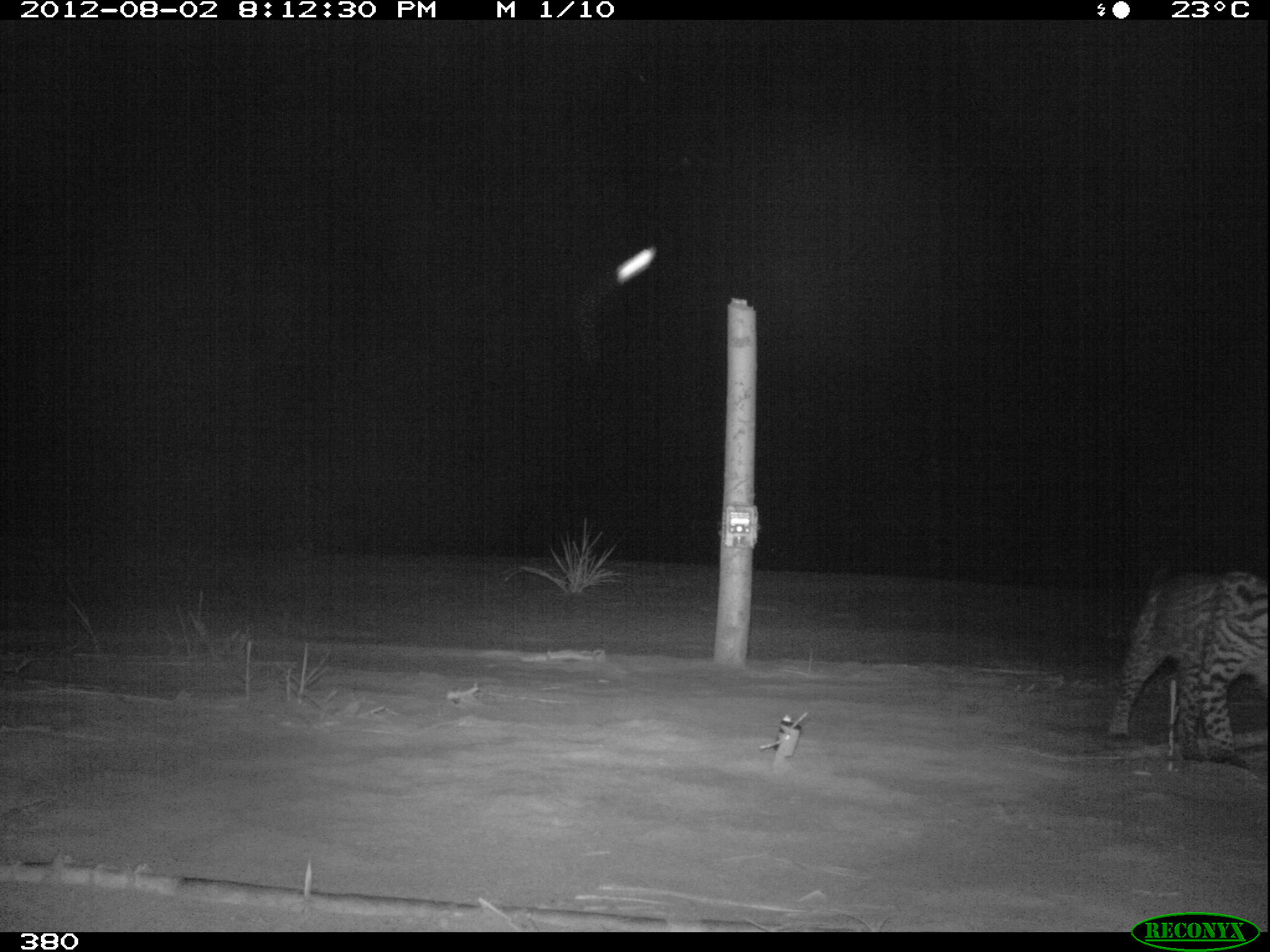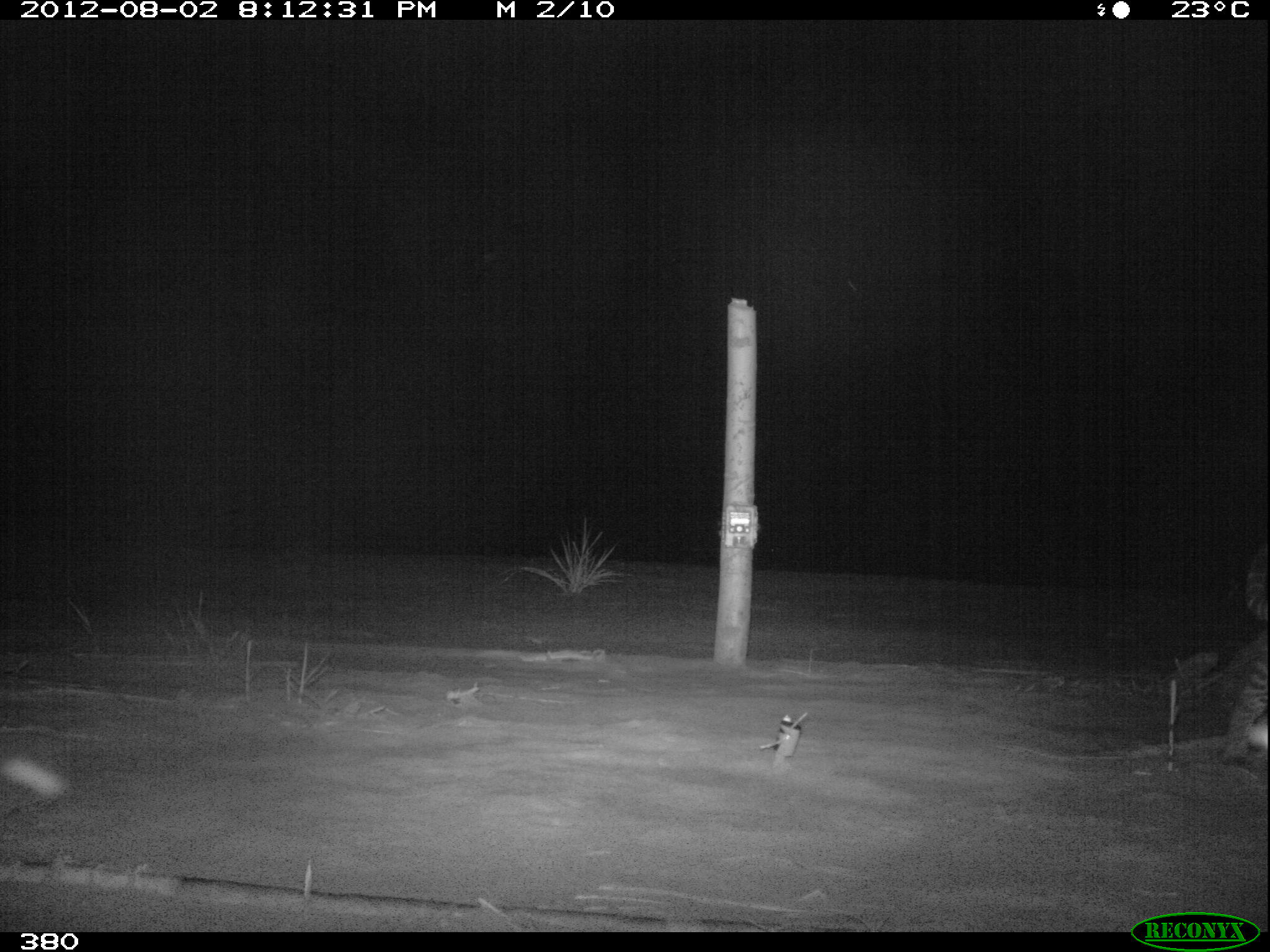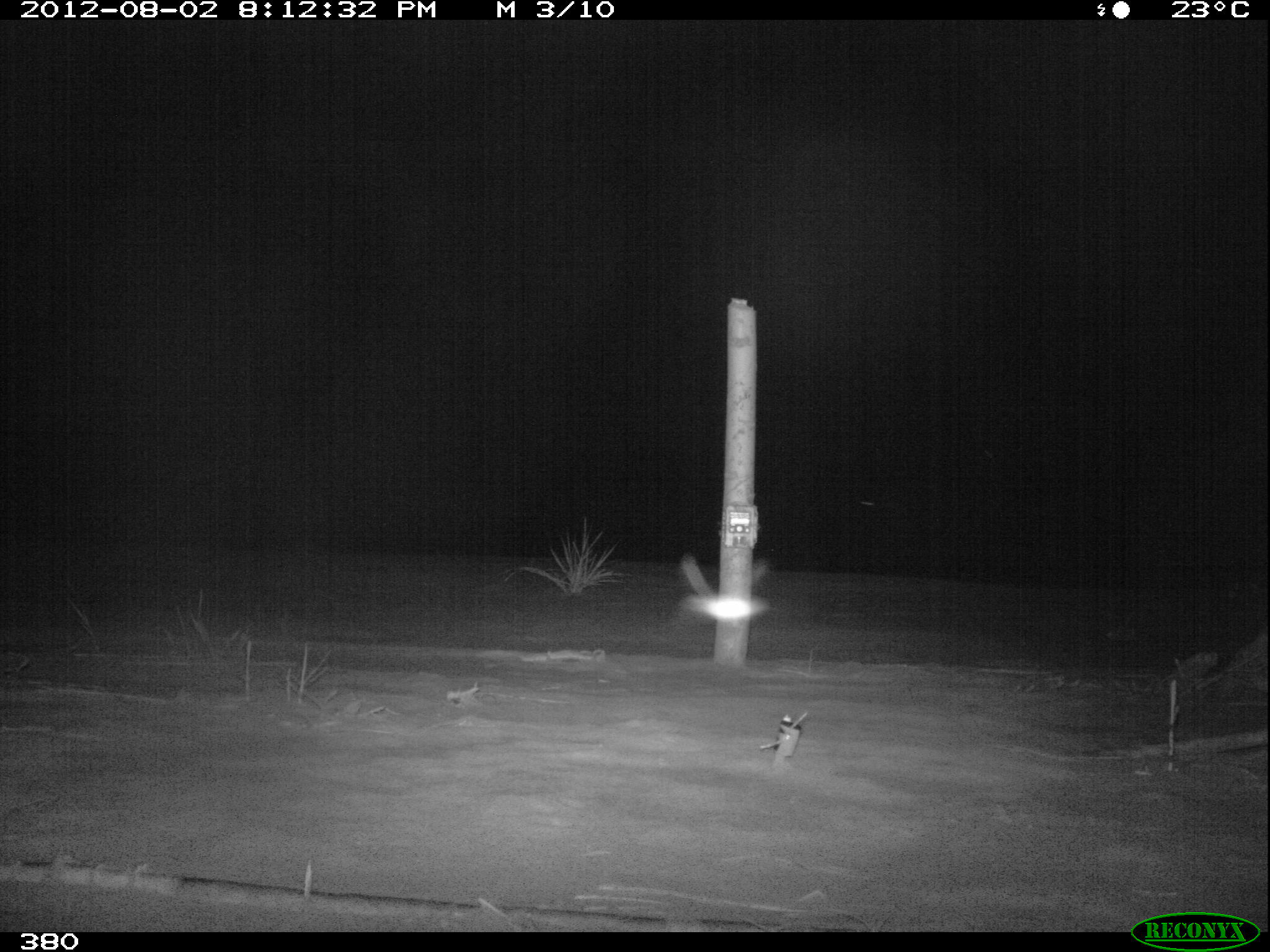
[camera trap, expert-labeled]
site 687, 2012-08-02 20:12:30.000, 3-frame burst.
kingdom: Animalia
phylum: Chordata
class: Mammalia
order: Carnivora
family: Felidae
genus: Leopardus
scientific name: Leopardus pardalis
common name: ocelot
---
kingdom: Animalia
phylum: Arthropoda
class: Insecta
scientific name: Insecta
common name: insects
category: unknown insect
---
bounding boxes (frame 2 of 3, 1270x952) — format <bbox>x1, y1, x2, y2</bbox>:
leopardus pardalis: <bbox>1220, 544, 1268, 756</bbox>